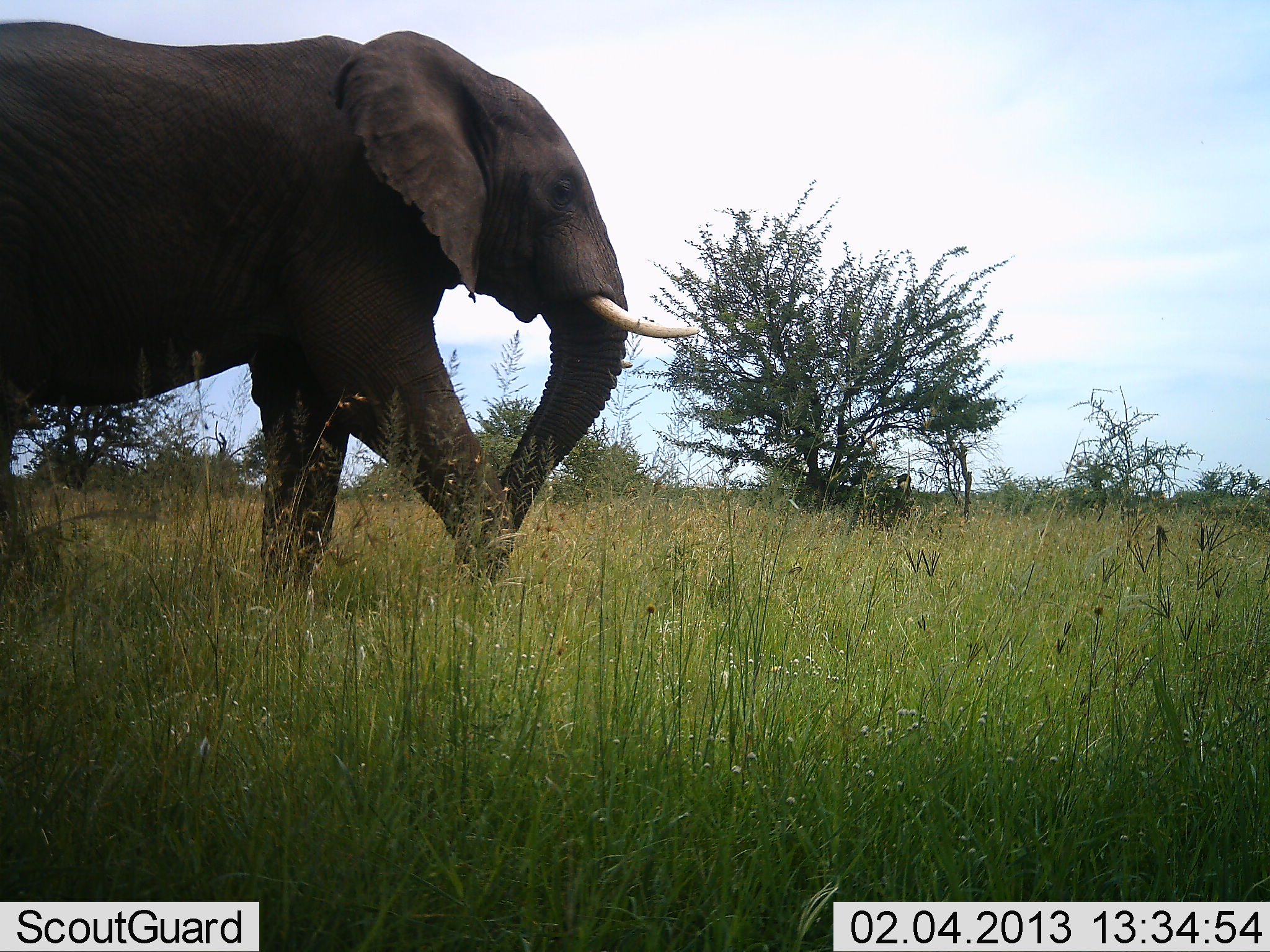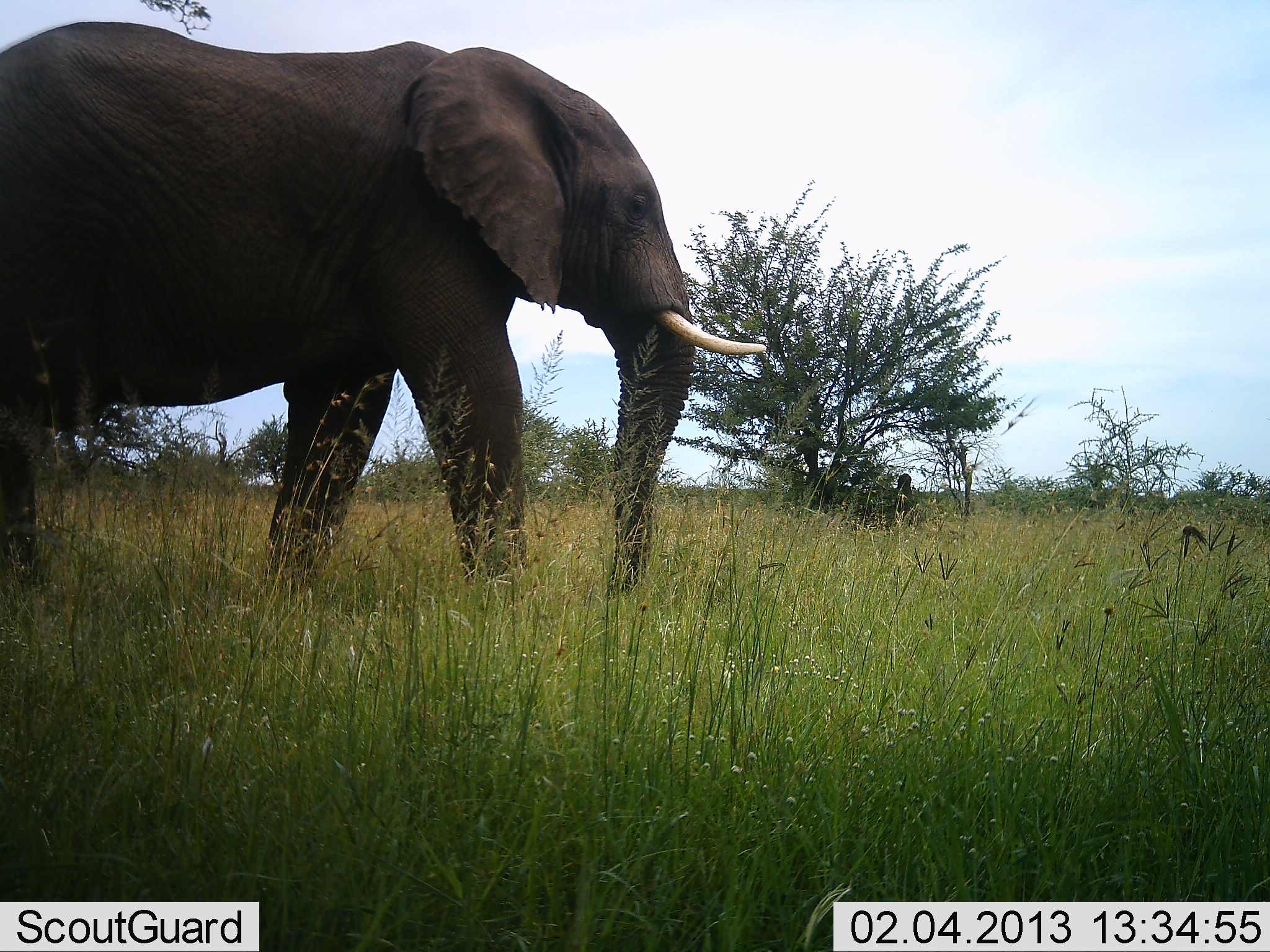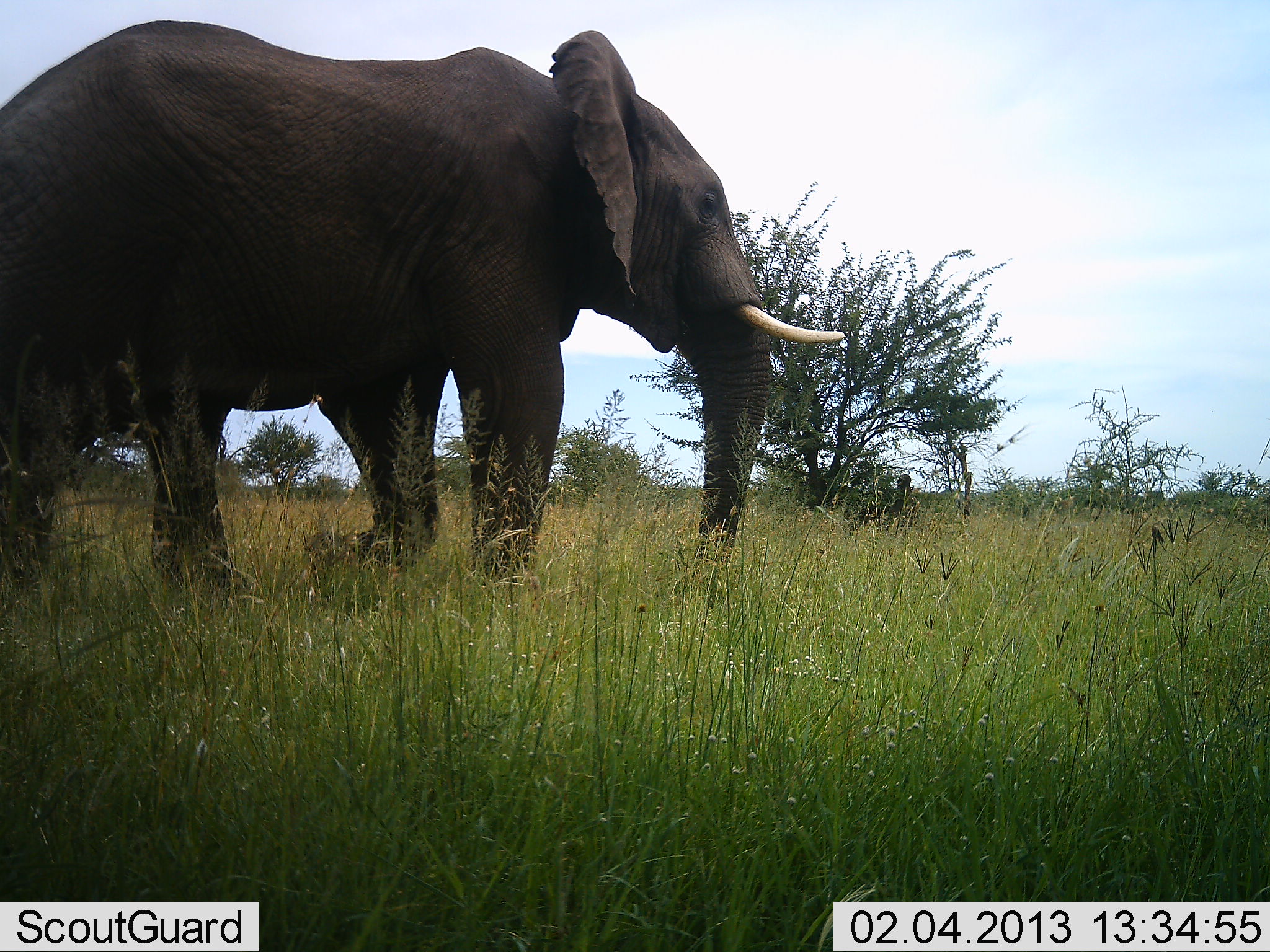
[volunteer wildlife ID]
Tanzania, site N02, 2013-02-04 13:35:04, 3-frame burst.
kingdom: Animalia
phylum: Chordata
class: Mammalia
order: Proboscidea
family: Elephantidae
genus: Loxodonta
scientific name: Loxodonta africana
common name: african bush elephant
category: elephant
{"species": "elephant (african bush elephant) (Loxodonta africana)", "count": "1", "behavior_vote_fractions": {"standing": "16%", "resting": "3%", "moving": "88%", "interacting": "0%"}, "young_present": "0%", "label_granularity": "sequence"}